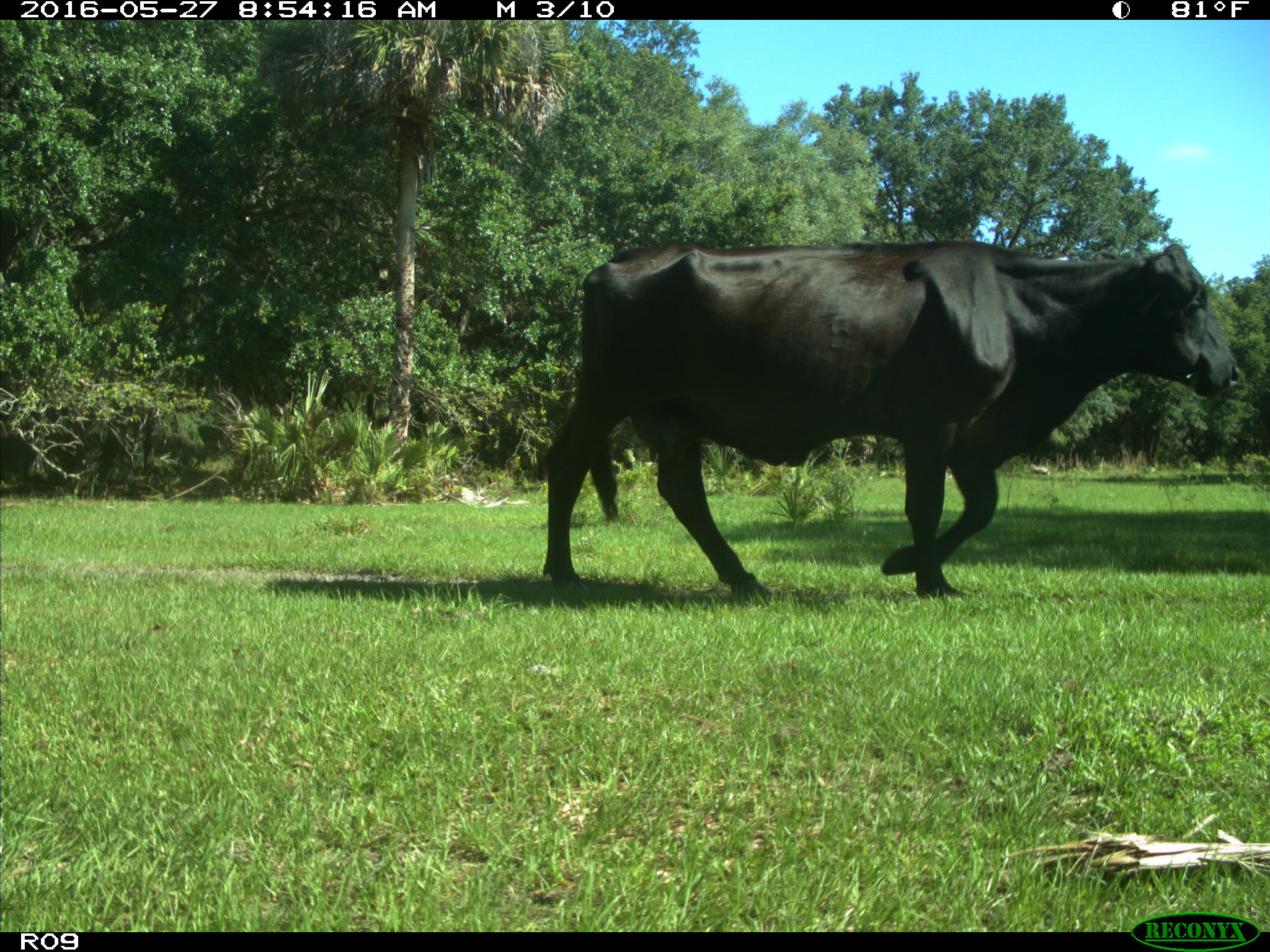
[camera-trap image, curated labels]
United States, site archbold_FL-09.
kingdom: Animalia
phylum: Chordata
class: Mammalia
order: Artiodactyla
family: Bovidae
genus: Bos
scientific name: Bos taurus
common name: domestic cow